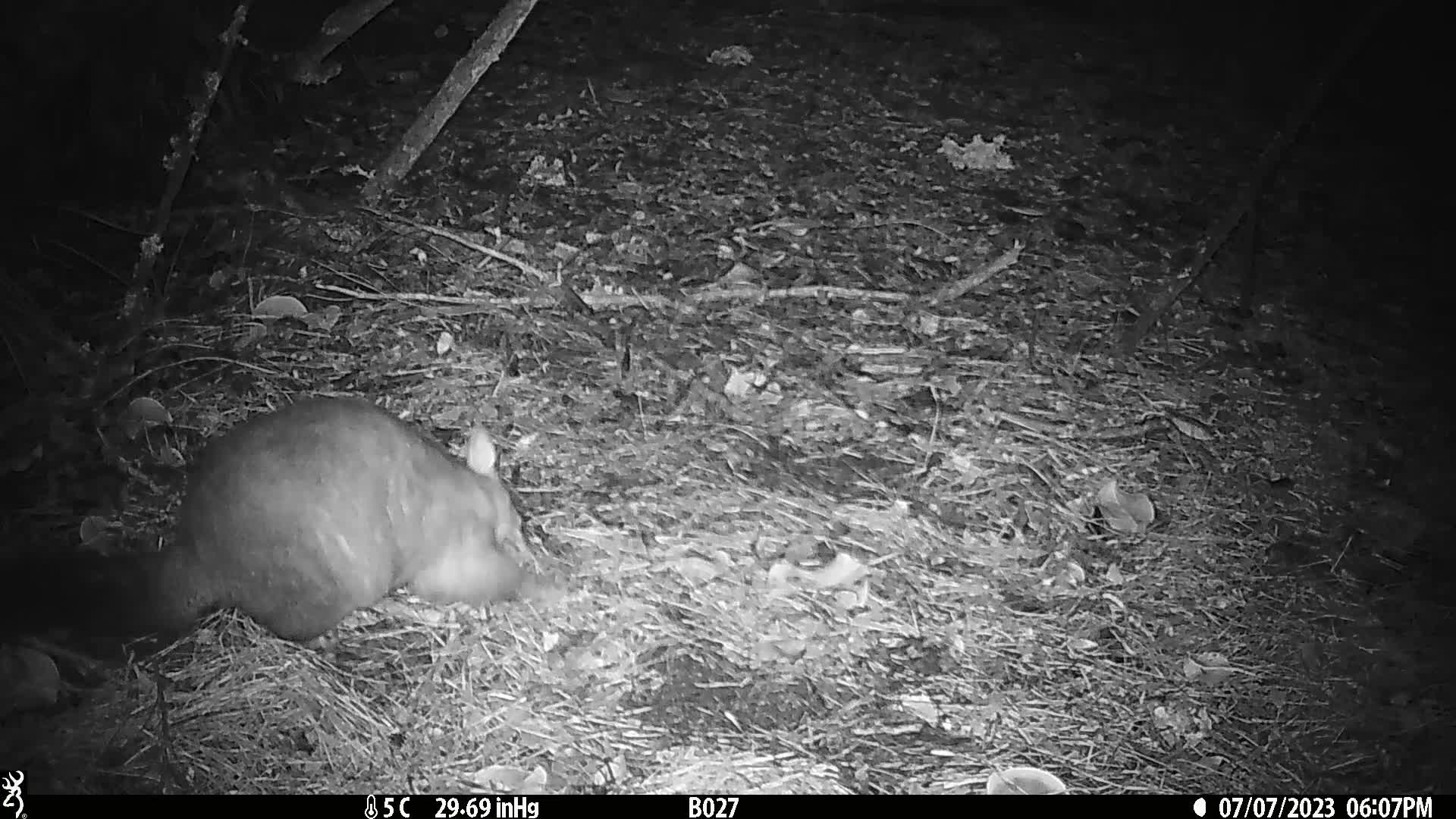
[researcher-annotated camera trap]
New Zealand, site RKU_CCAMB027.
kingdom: Animalia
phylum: Chordata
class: Mammalia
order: Diprotodontia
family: Phalangeridae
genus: Trichosurus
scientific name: Trichosurus vulpecula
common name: common brushtail possum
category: possum